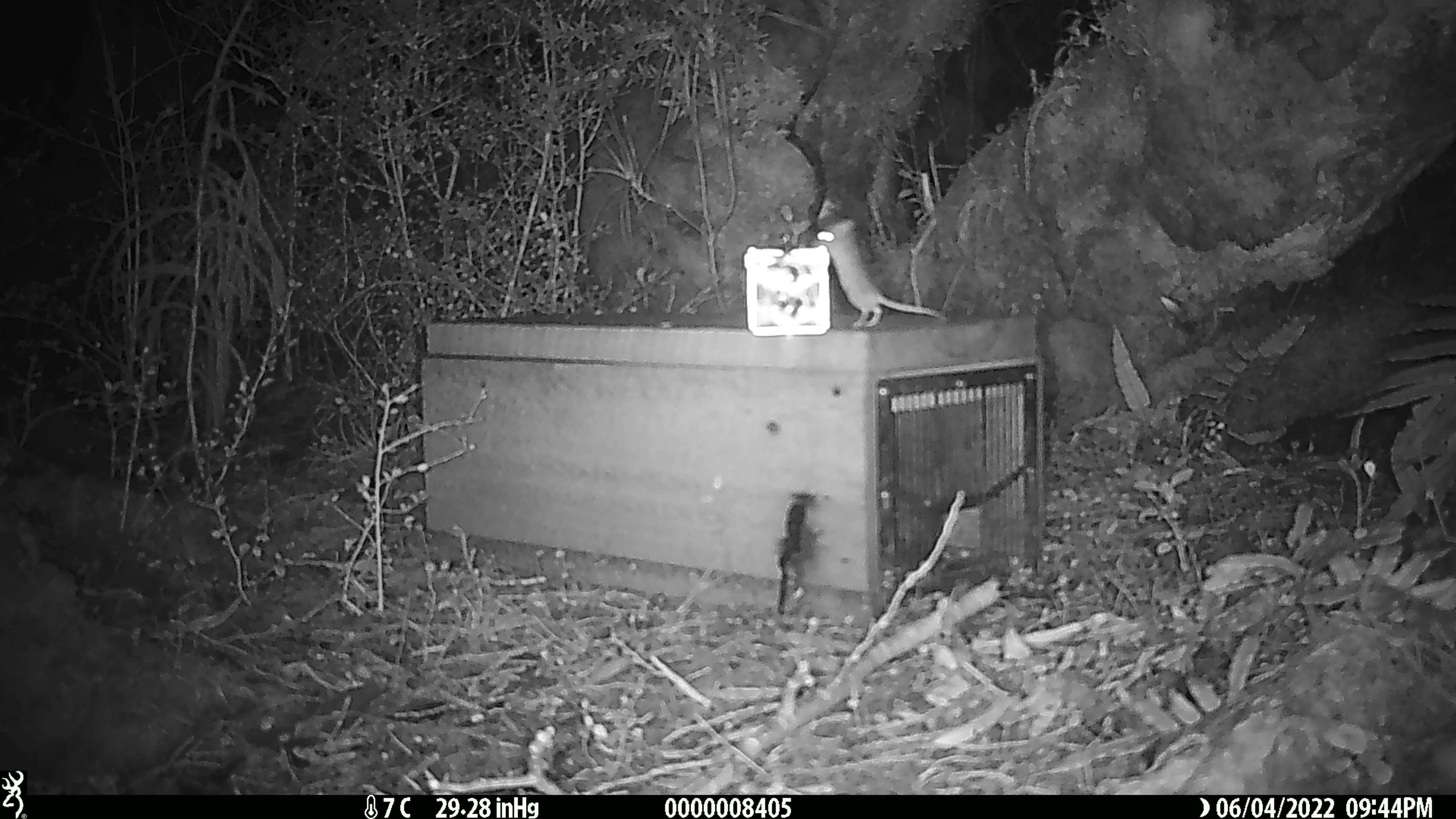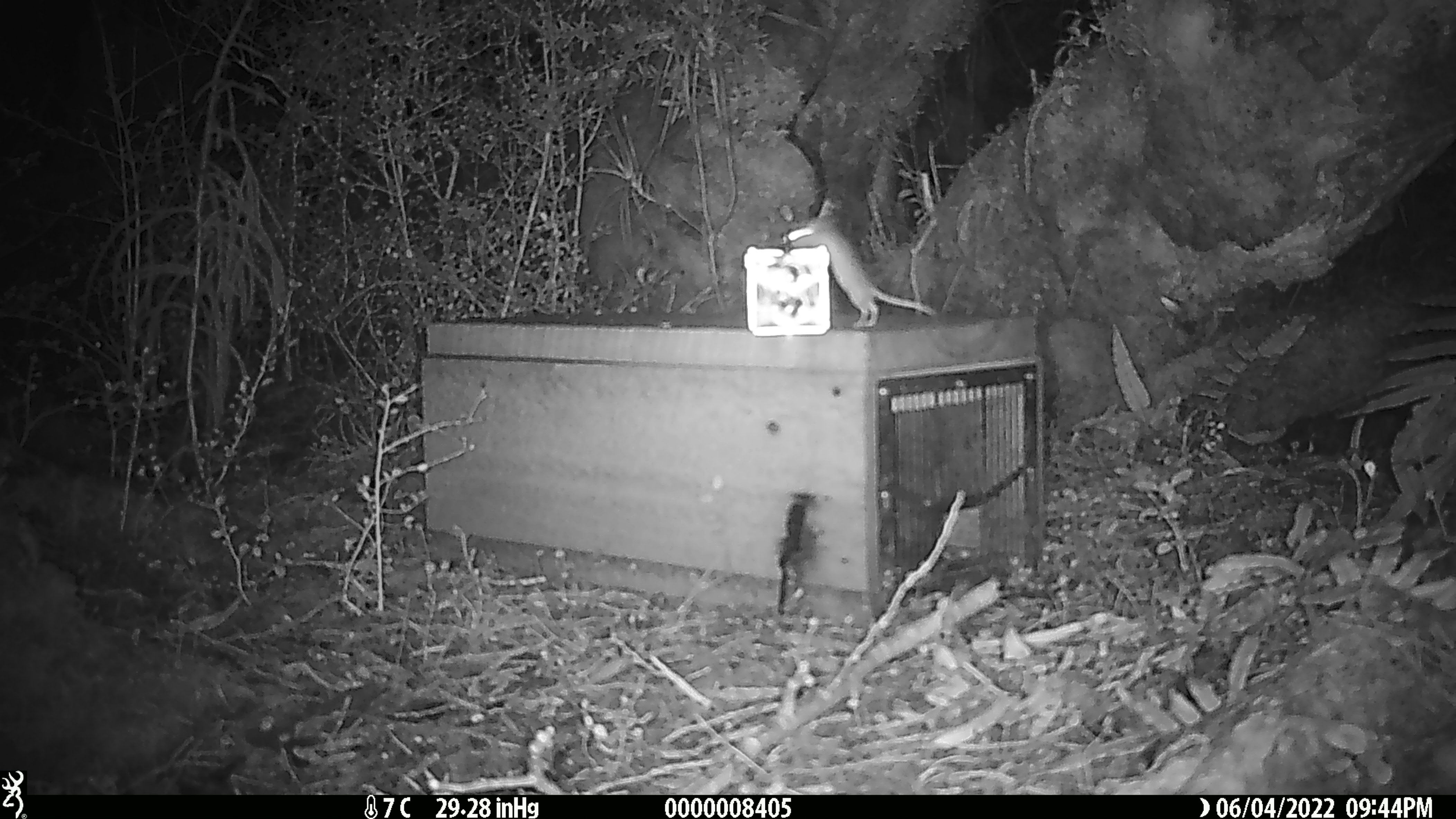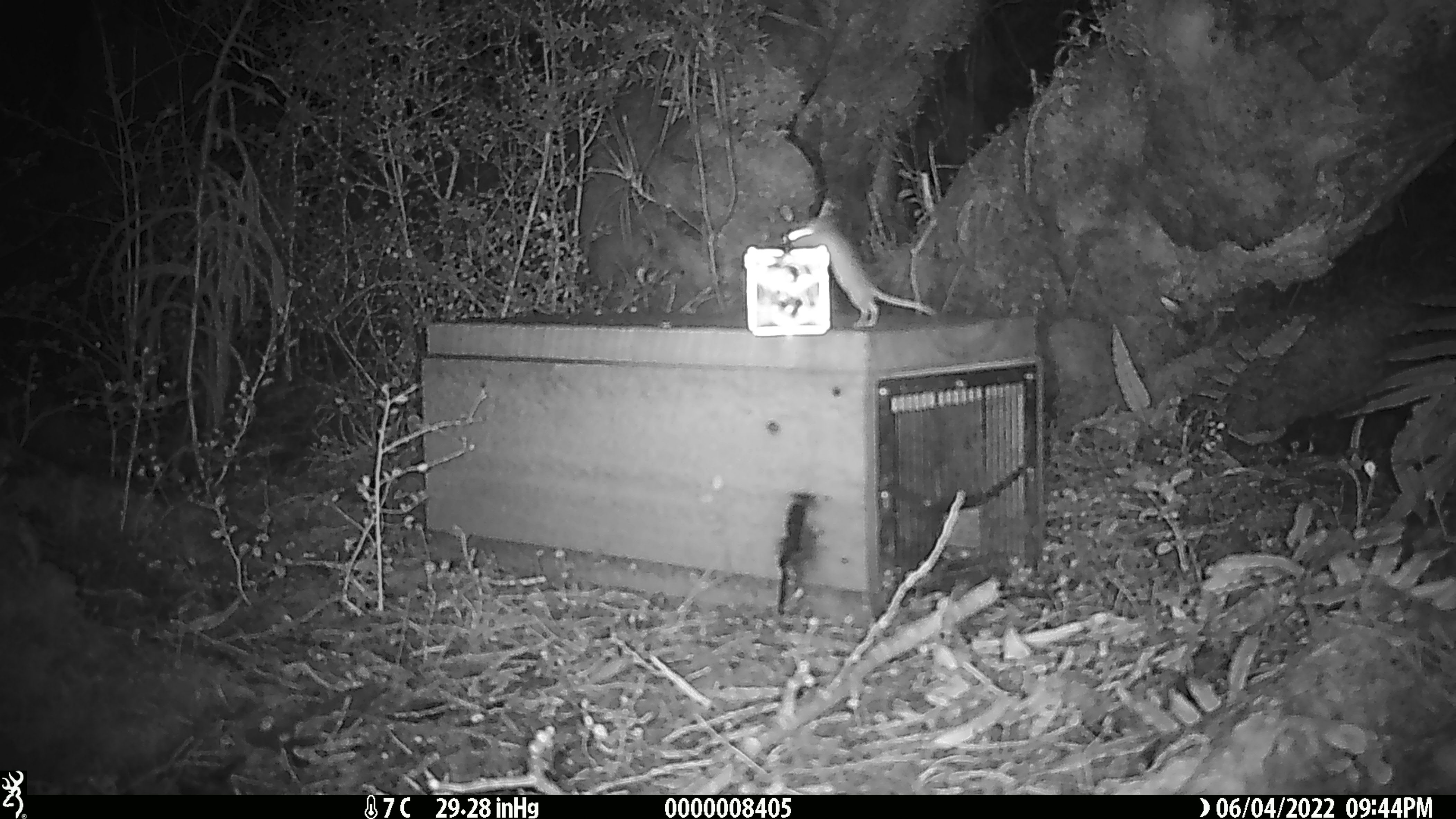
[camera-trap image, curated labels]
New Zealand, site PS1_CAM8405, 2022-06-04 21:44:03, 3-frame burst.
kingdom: Animalia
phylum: Chordata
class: Mammalia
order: Rodentia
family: Muridae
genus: Mus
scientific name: Mus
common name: mouse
Mouse (Mus).